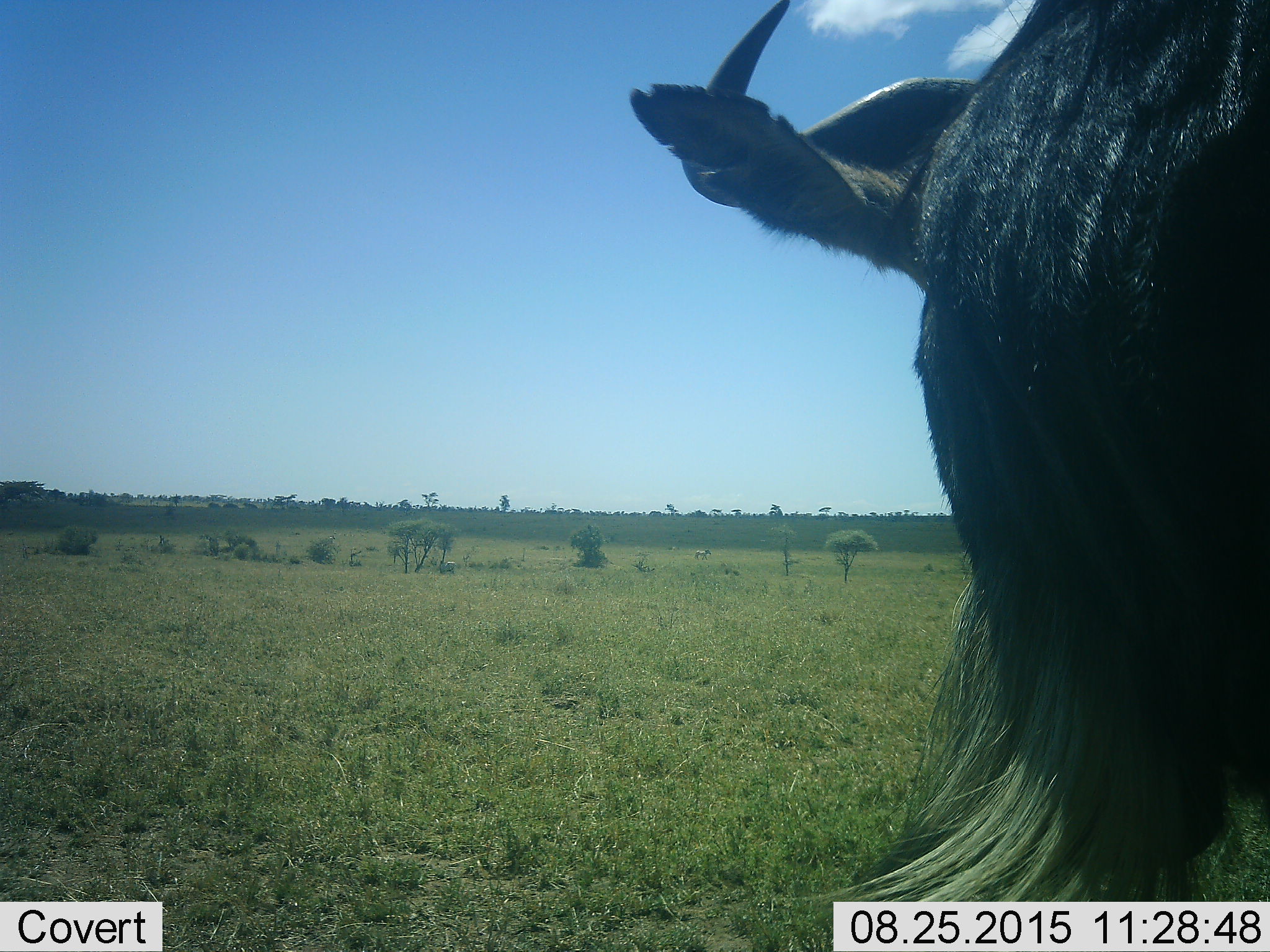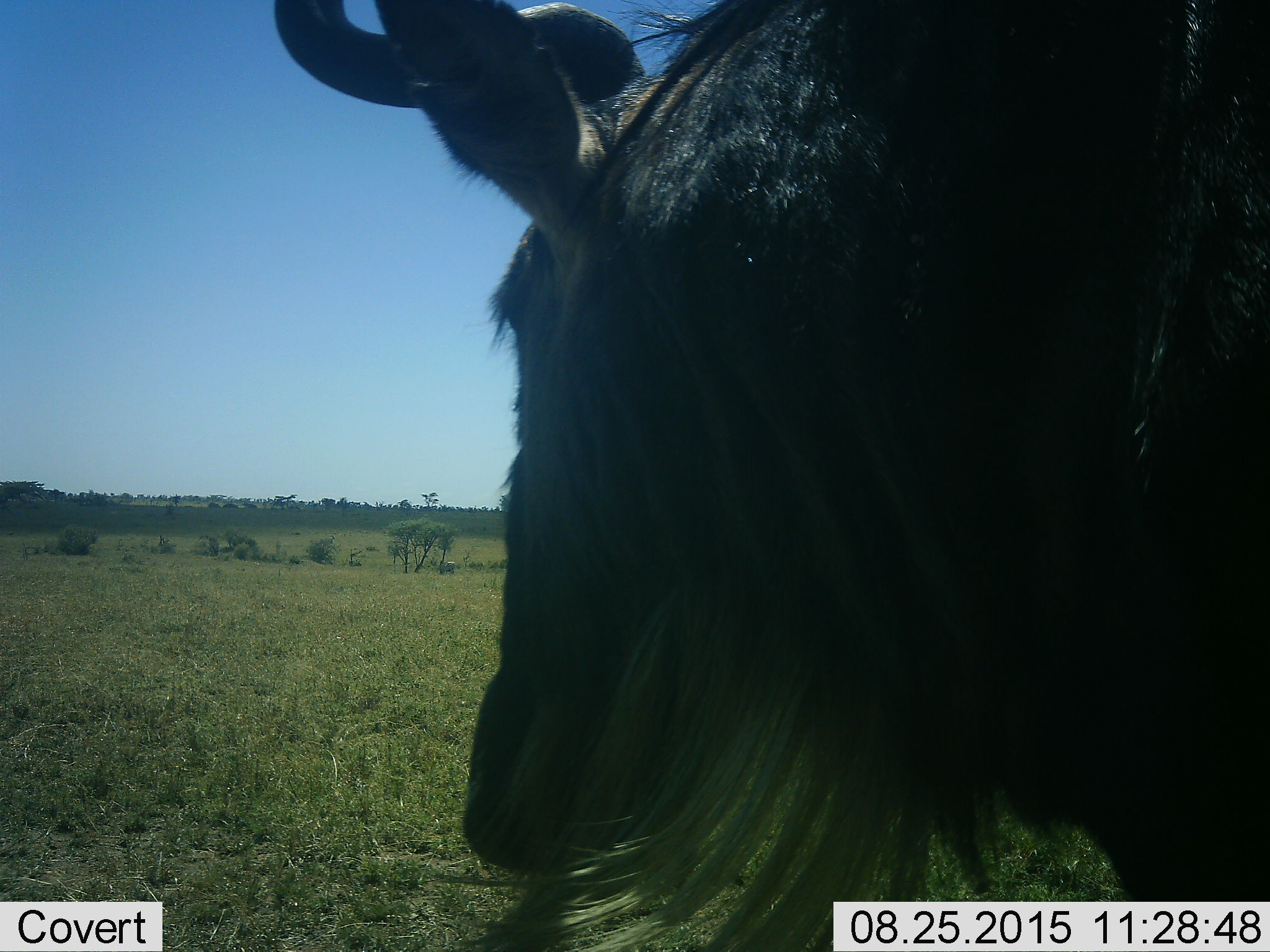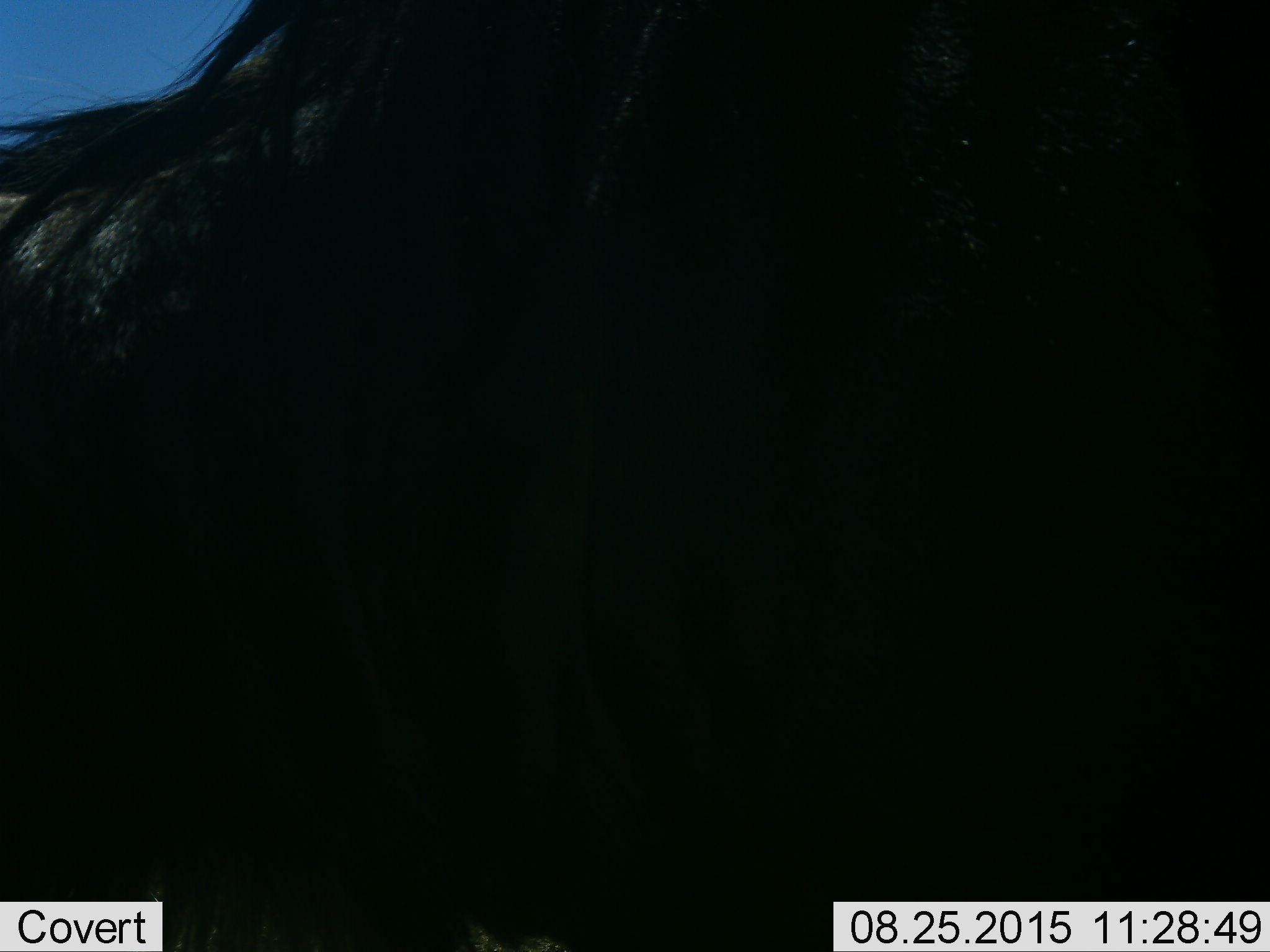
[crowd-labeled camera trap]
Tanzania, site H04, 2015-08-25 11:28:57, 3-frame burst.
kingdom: Animalia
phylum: Chordata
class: Mammalia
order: Artiodactyla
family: Bovidae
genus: Connochaetes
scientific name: Connochaetes taurinus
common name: blue wildebeest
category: wildebeest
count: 1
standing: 50%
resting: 0%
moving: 60%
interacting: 0%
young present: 0%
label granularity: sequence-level